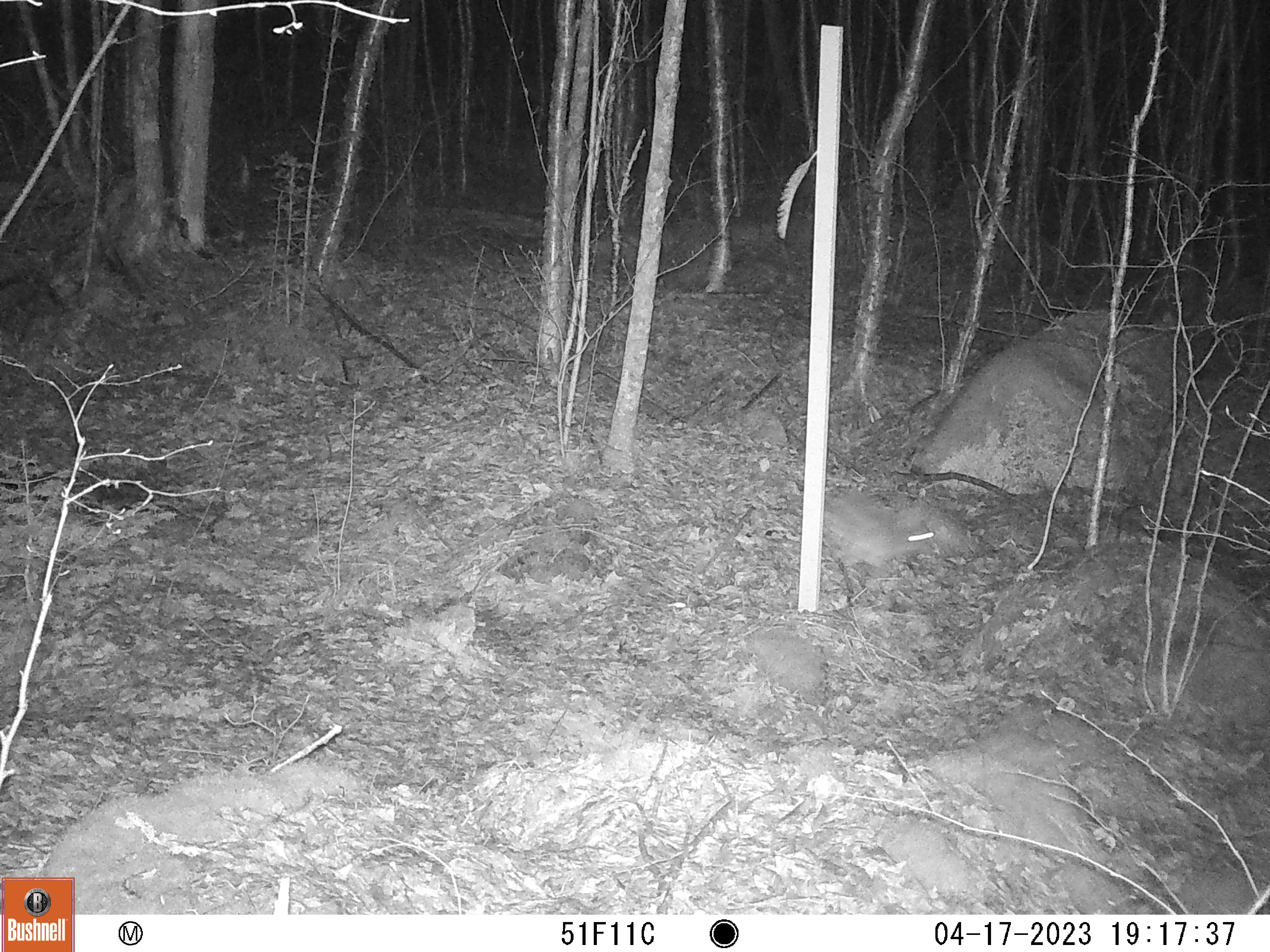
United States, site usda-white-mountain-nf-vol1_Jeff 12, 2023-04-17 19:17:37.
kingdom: Animalia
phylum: Chordata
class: Mammalia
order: Lagomorpha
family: Leporidae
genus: Lepus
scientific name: Lepus americanus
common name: snowshoe hare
Snowshoe hare (Lepus americanus).